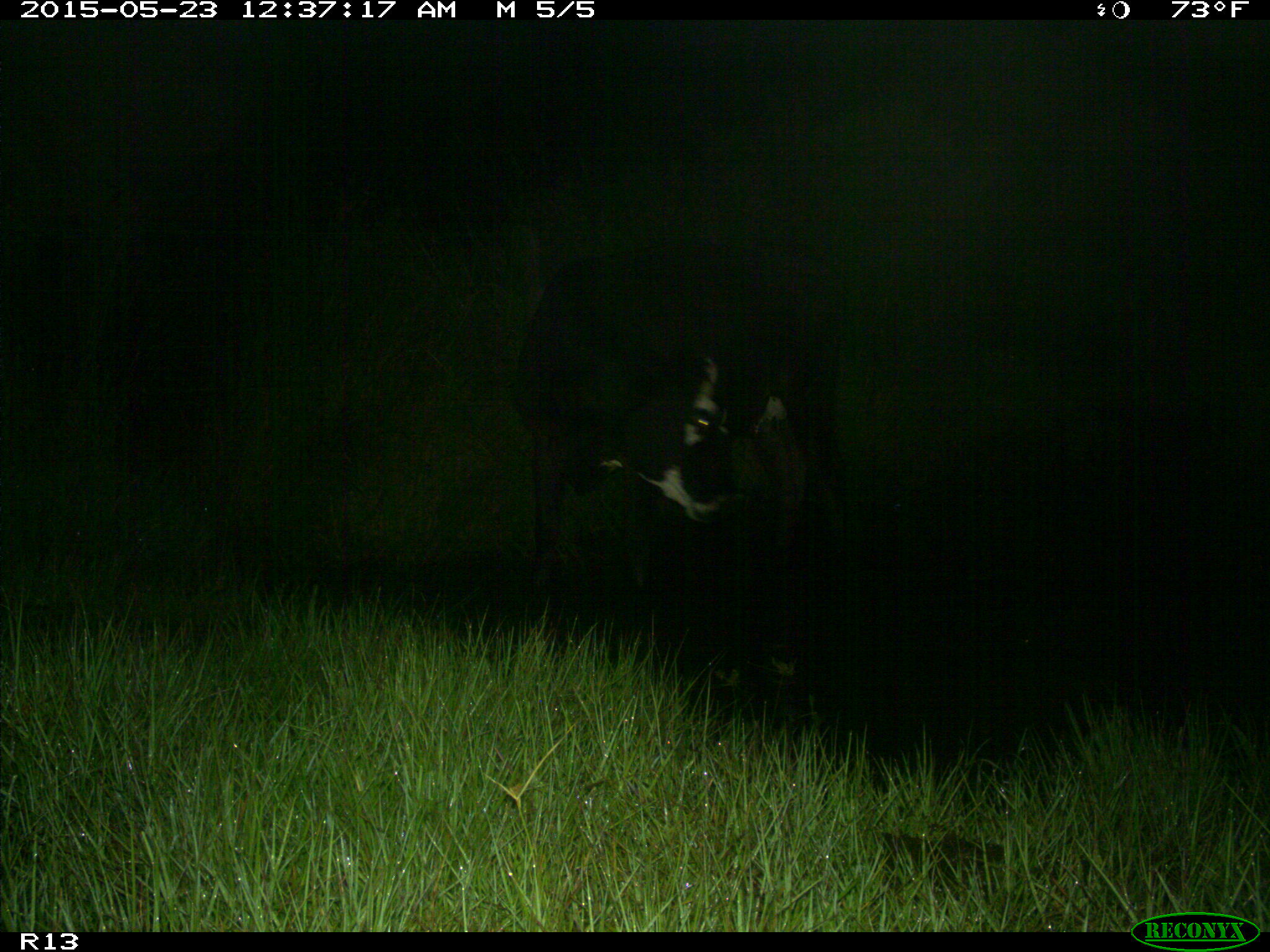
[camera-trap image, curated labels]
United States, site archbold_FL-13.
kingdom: Animalia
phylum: Chordata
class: Mammalia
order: Artiodactyla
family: Bovidae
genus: Bos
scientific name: Bos taurus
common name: domestic cow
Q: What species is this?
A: Bos taurus (domestic cow).